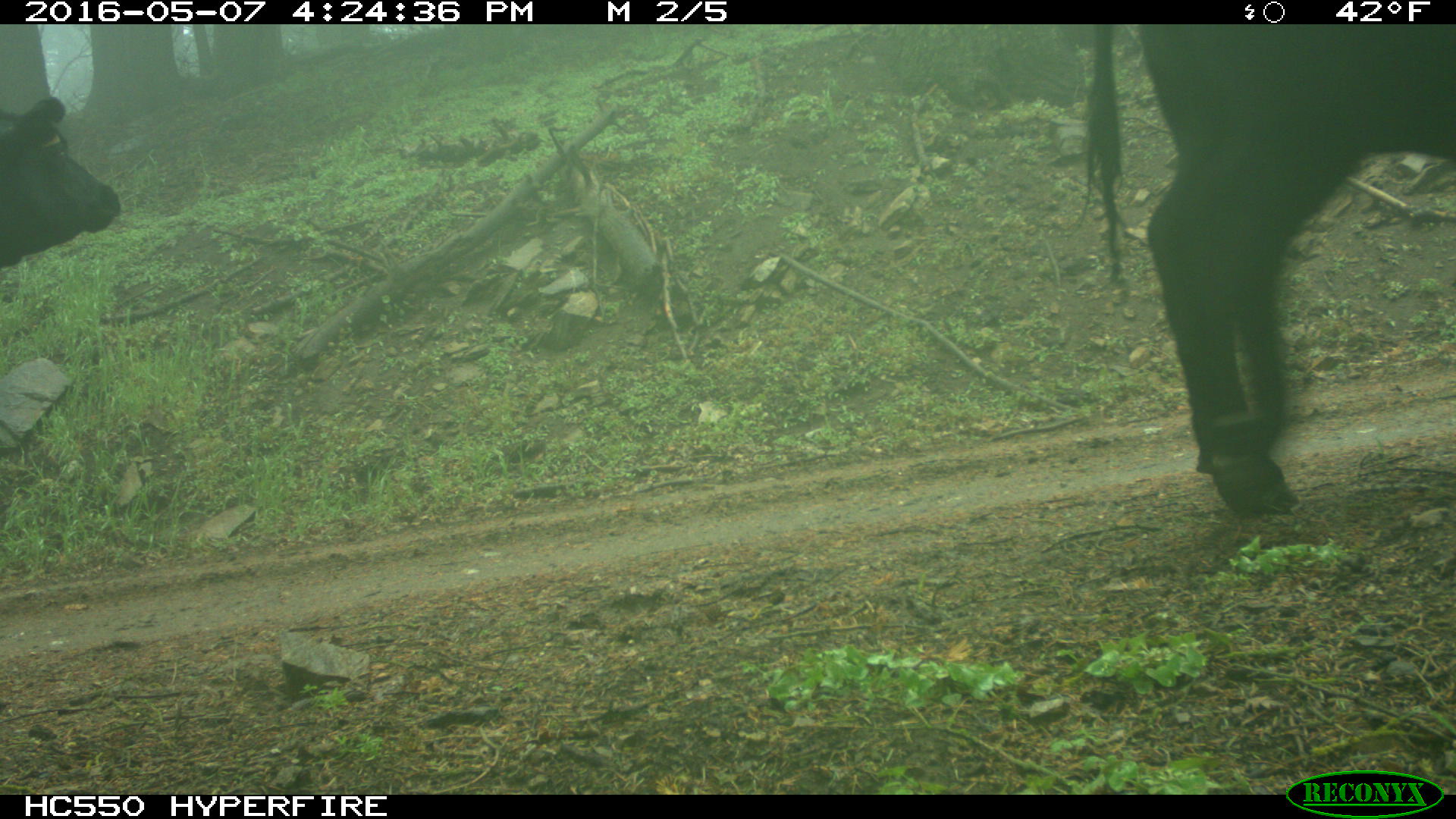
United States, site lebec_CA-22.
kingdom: Animalia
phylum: Chordata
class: Mammalia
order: Artiodactyla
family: Bovidae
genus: Bos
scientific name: Bos taurus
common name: domestic cow